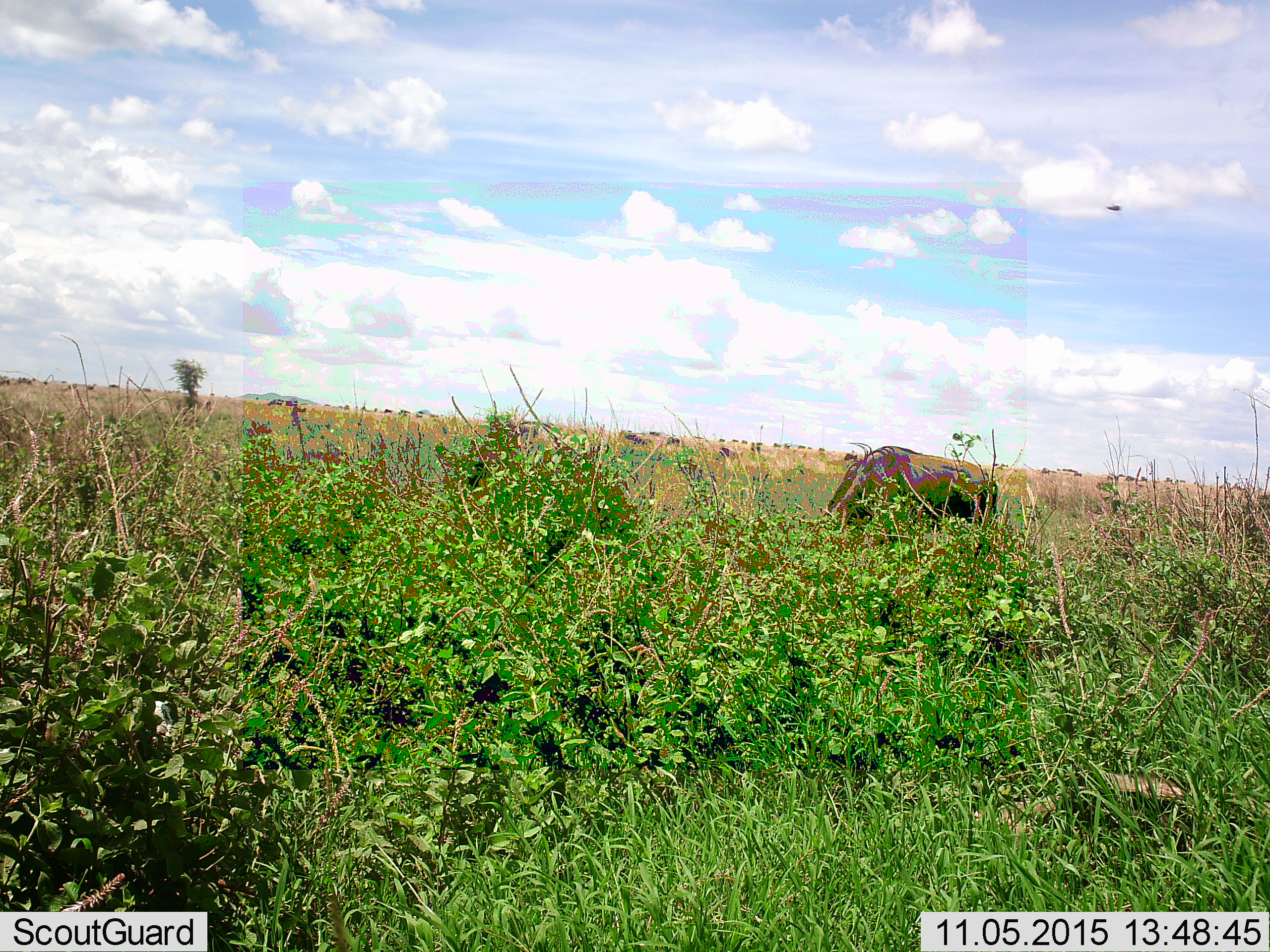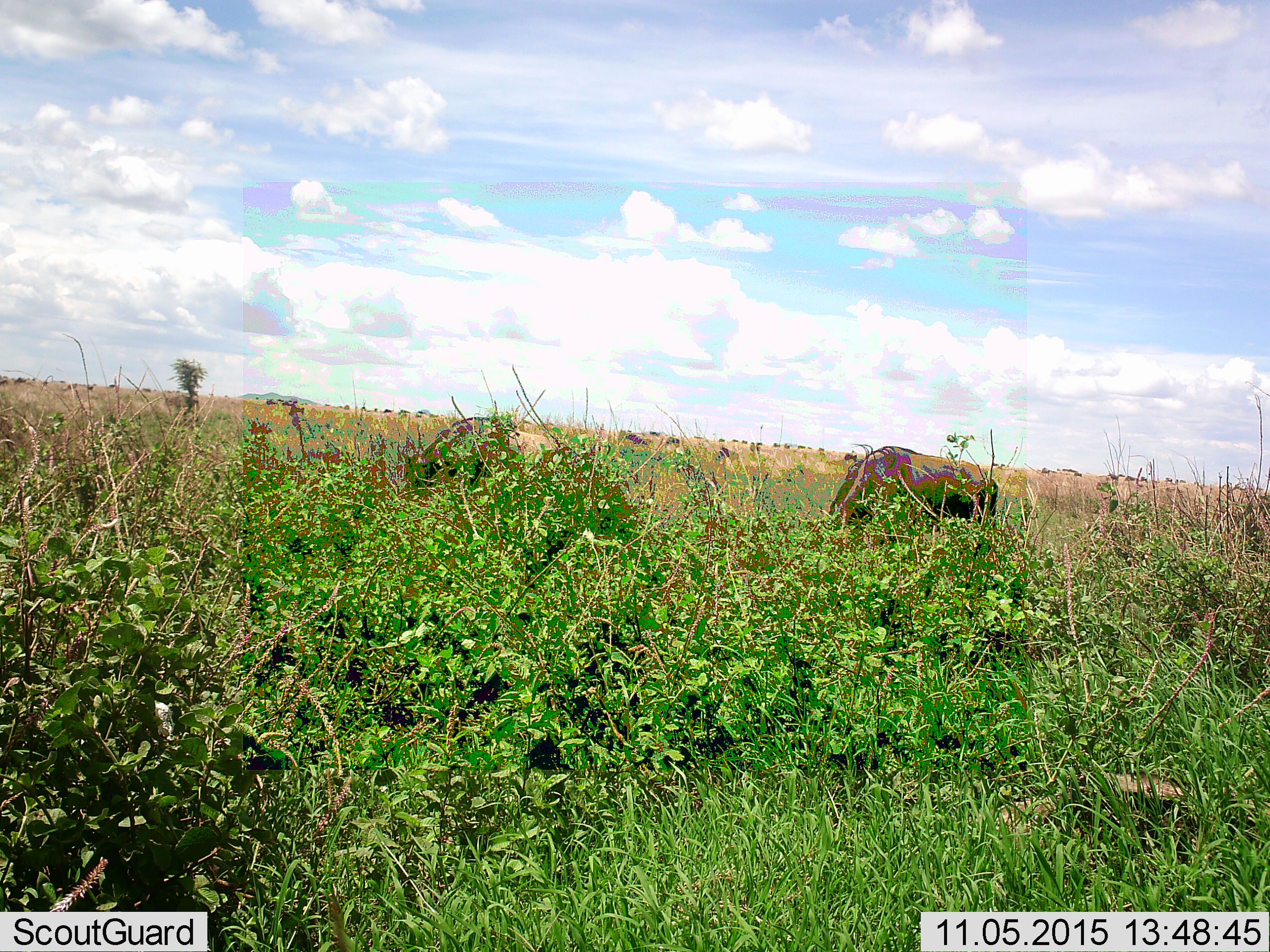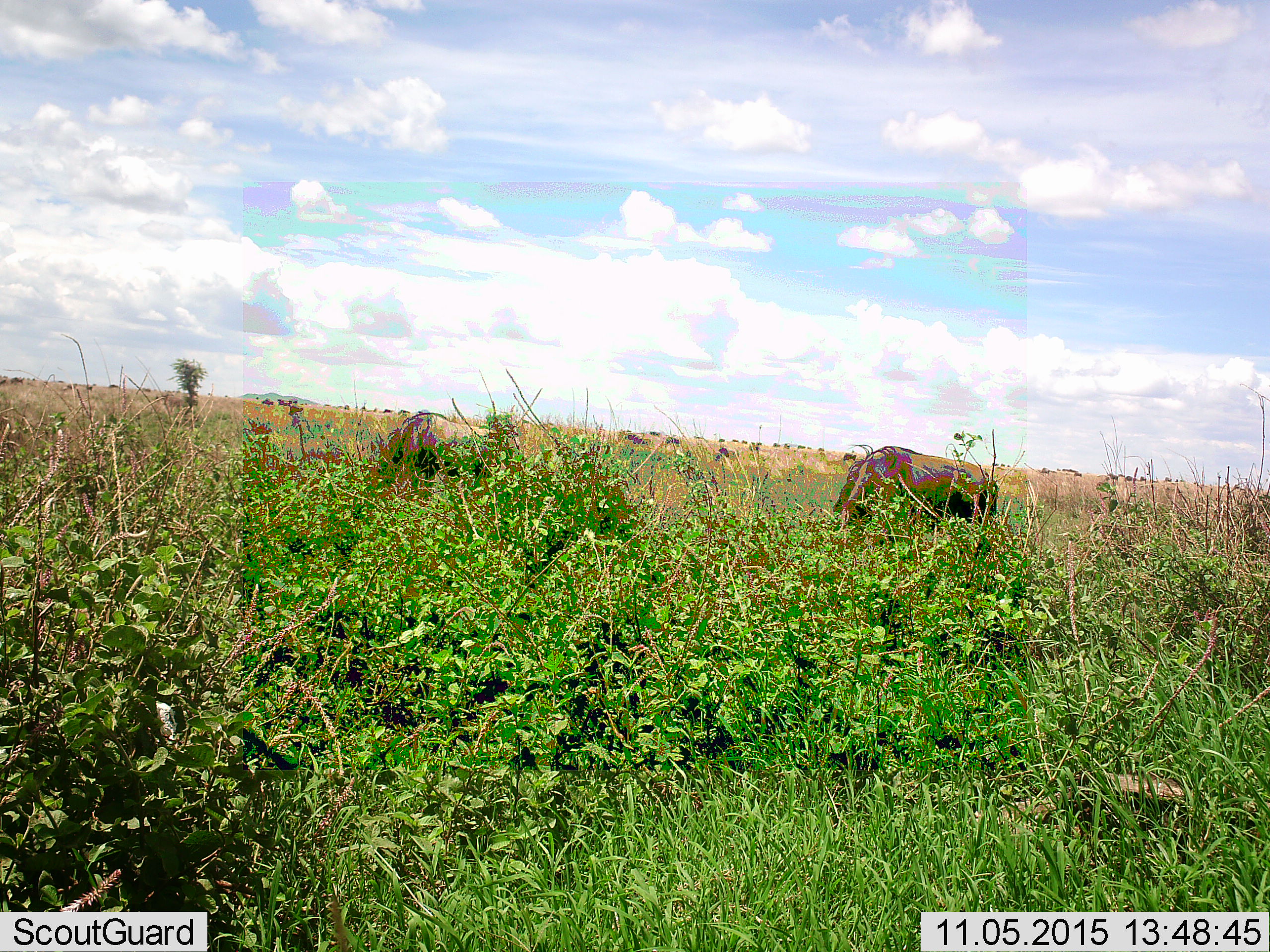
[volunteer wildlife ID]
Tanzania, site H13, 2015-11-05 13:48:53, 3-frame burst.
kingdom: Animalia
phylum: Chordata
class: Mammalia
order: Artiodactyla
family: Bovidae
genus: Connochaetes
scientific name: Connochaetes taurinus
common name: blue wildebeest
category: wildebeest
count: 6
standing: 40%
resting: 0%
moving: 40%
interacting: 0%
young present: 0%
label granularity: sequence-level